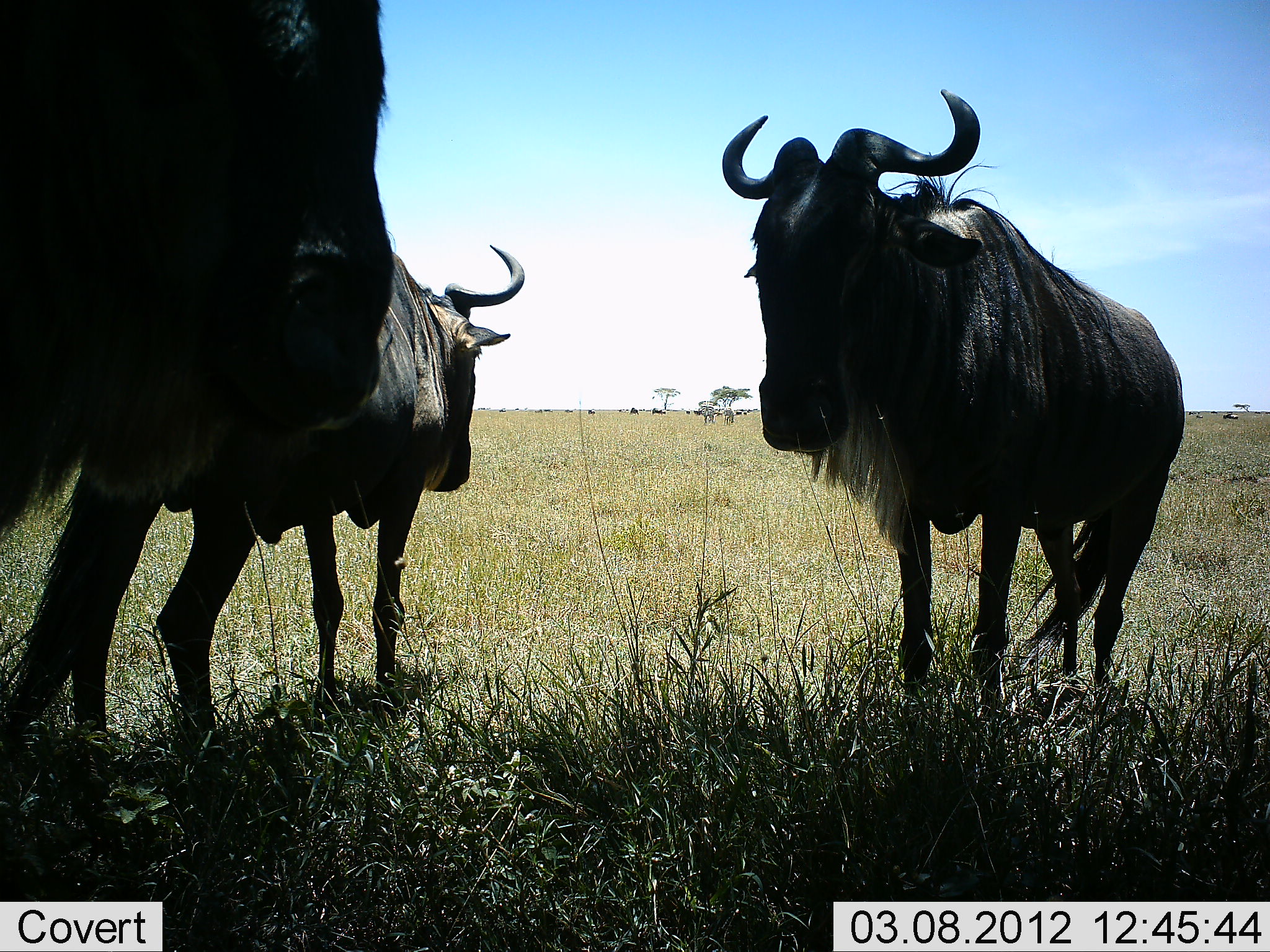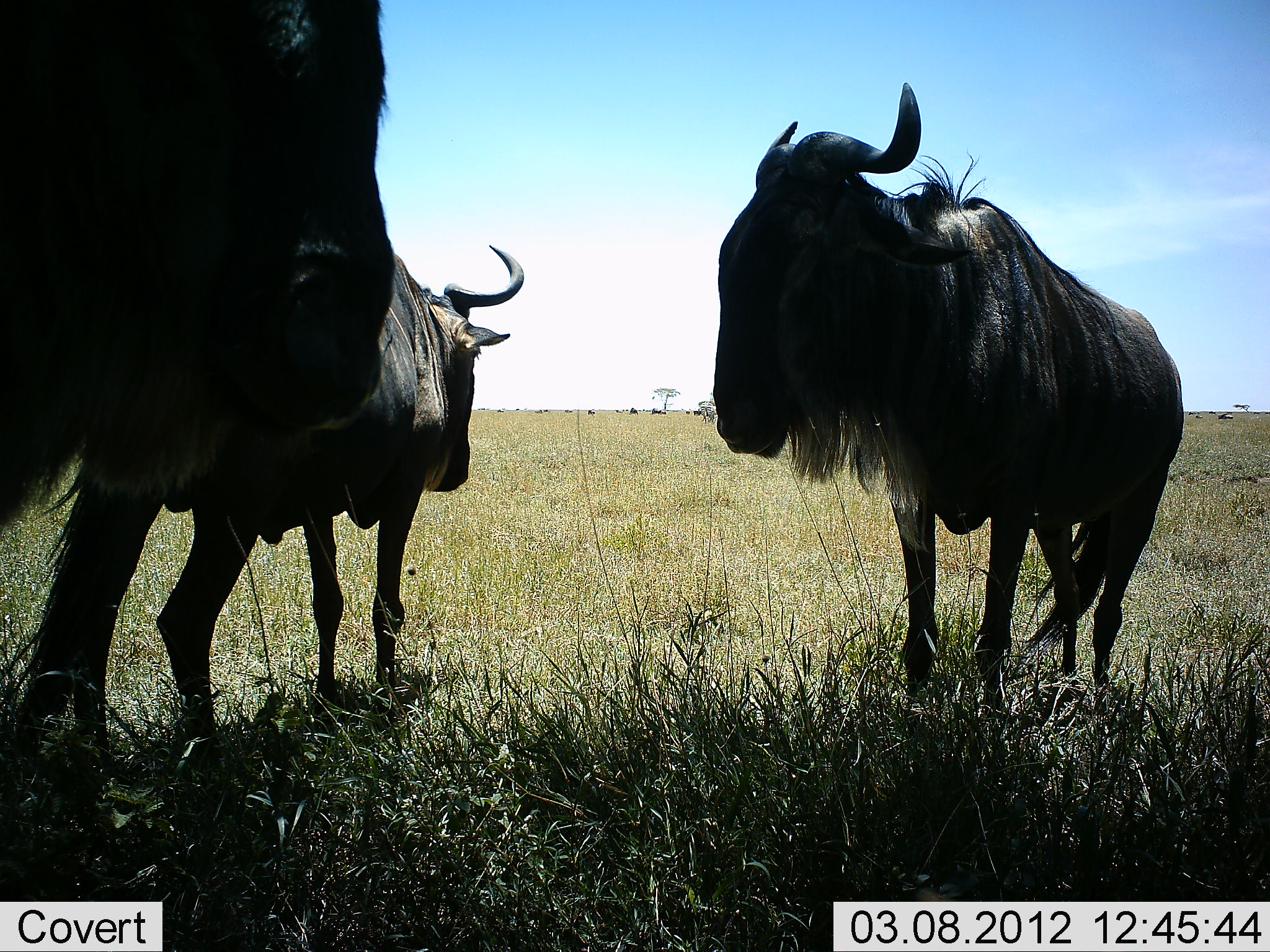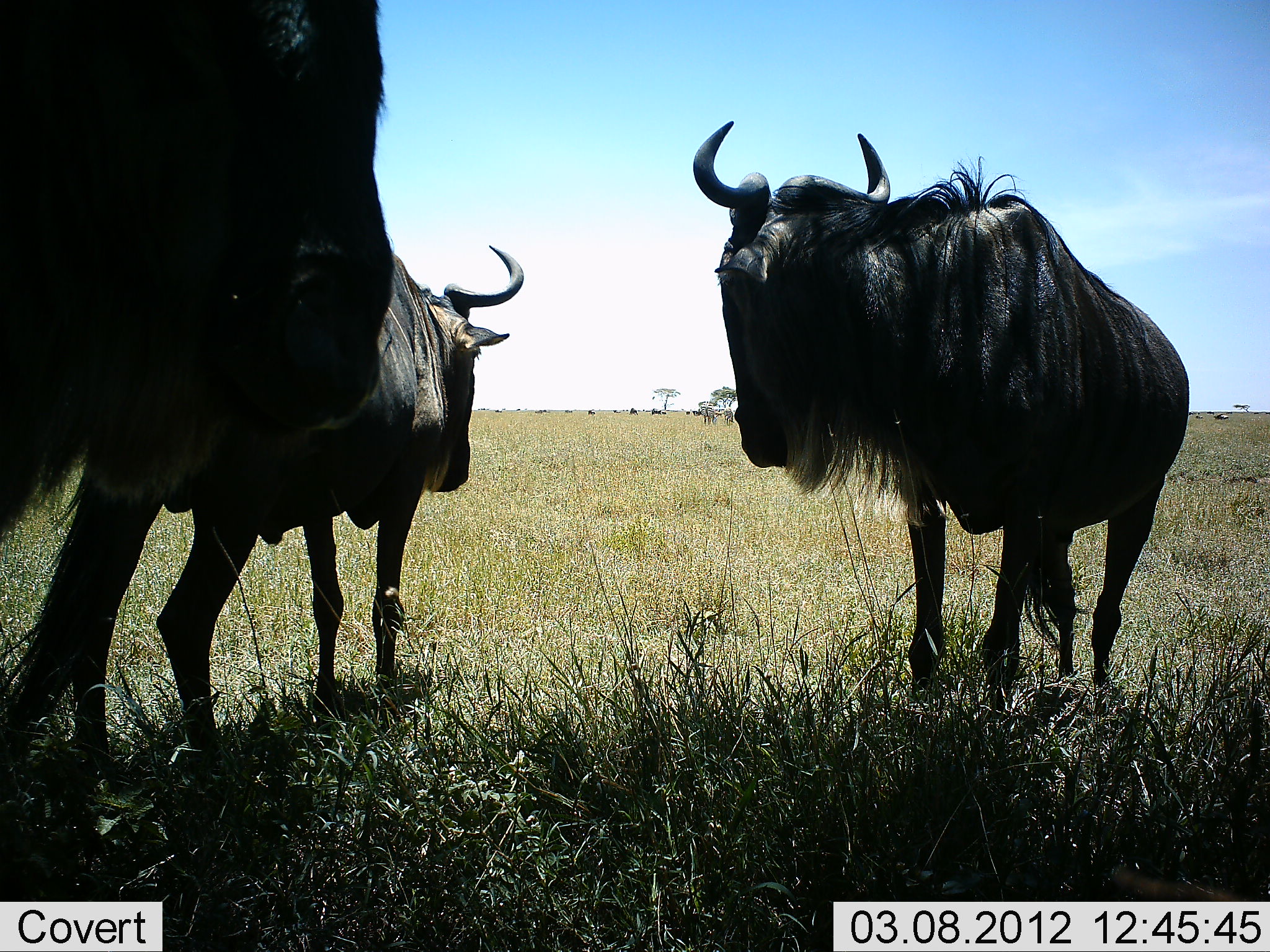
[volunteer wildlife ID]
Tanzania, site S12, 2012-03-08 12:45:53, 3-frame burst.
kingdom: Animalia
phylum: Chordata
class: Mammalia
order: Artiodactyla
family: Bovidae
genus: Connochaetes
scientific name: Connochaetes taurinus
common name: blue wildebeest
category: wildebeest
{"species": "wildebeest (blue wildebeest) (Connochaetes taurinus)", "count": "3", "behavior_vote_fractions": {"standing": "100%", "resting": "6%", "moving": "22%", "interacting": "0%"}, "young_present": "0%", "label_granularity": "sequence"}